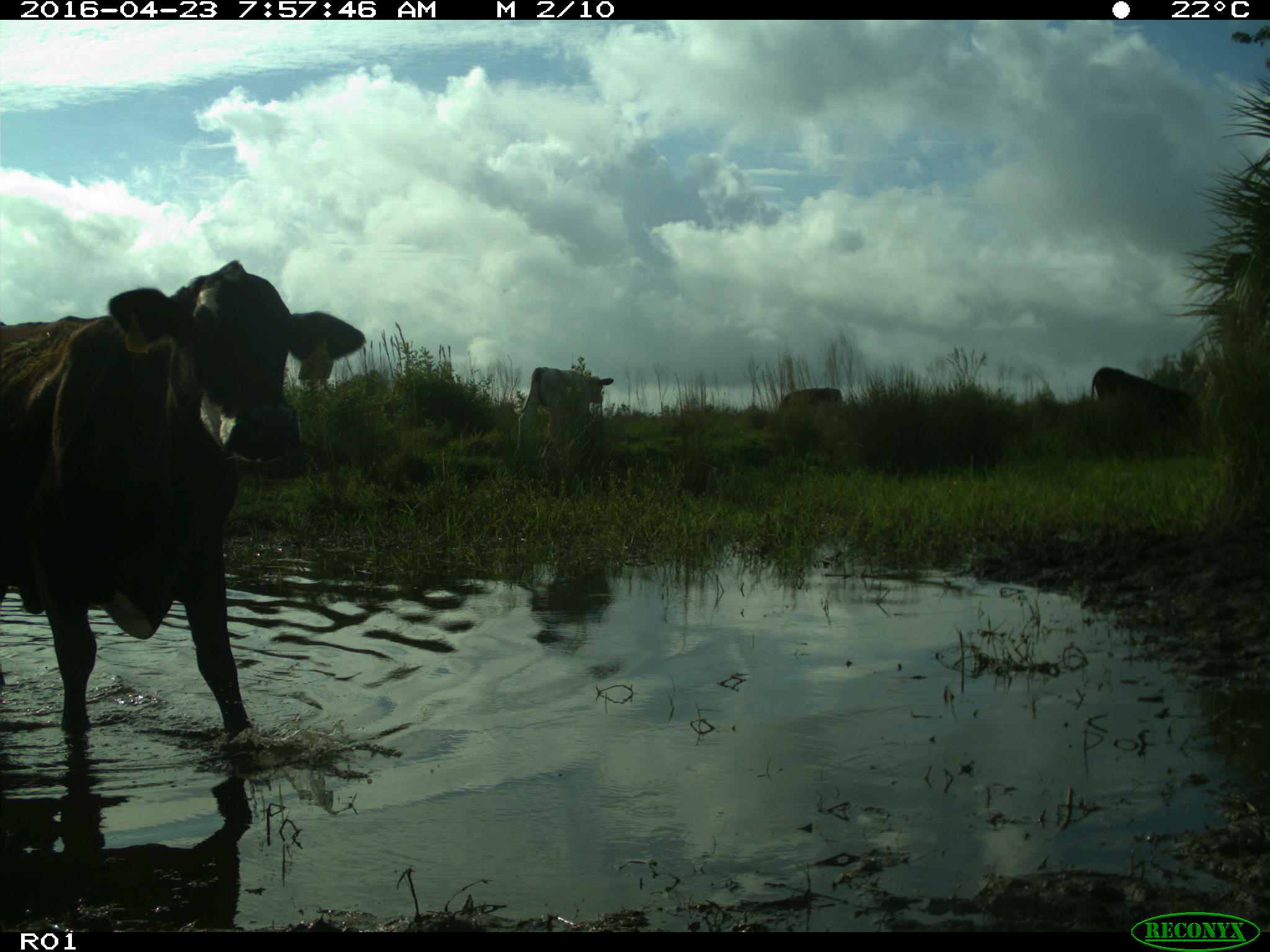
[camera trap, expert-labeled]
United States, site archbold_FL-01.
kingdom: Animalia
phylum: Chordata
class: Mammalia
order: Artiodactyla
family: Bovidae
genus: Bos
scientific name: Bos taurus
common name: domestic cow